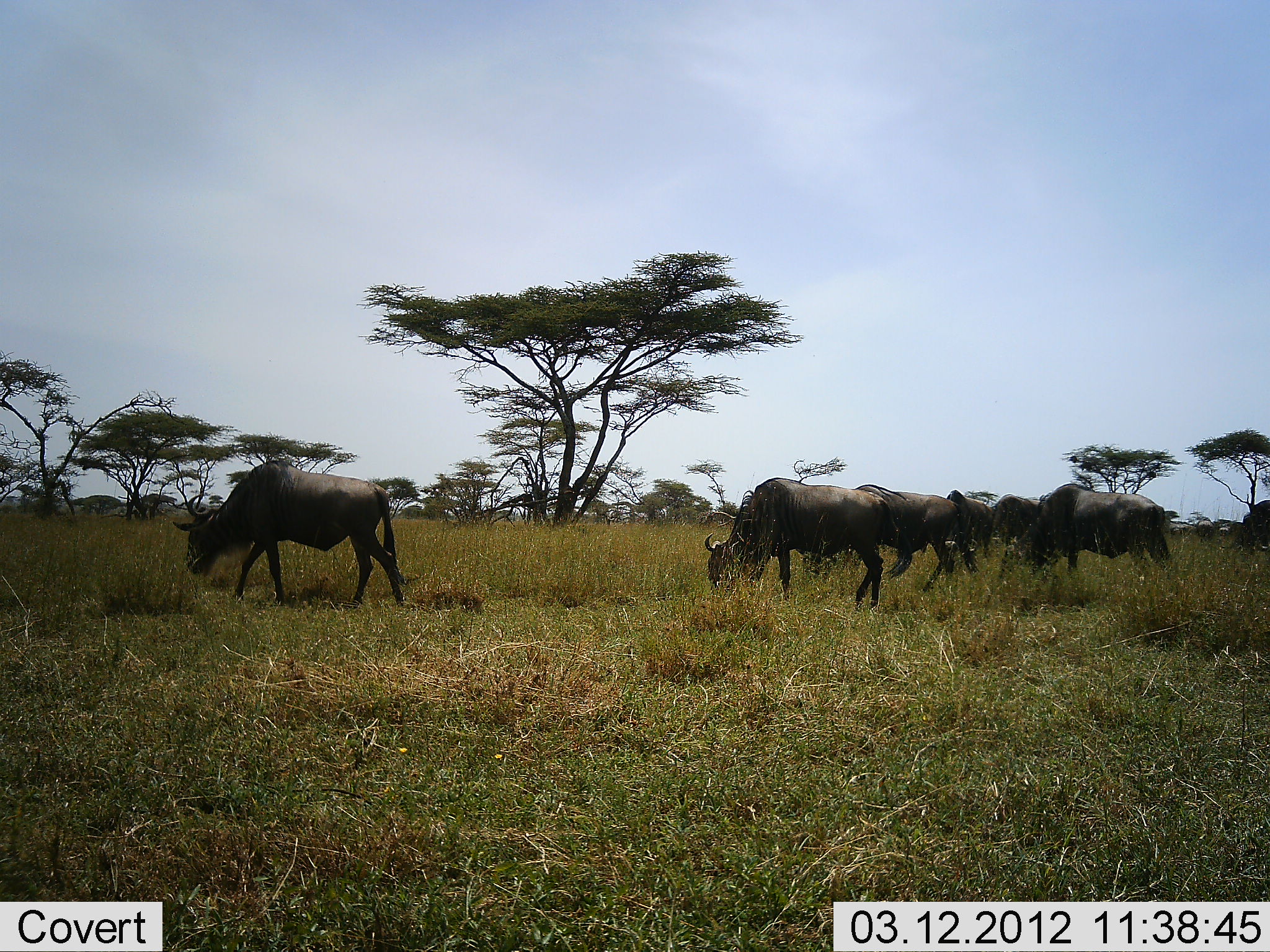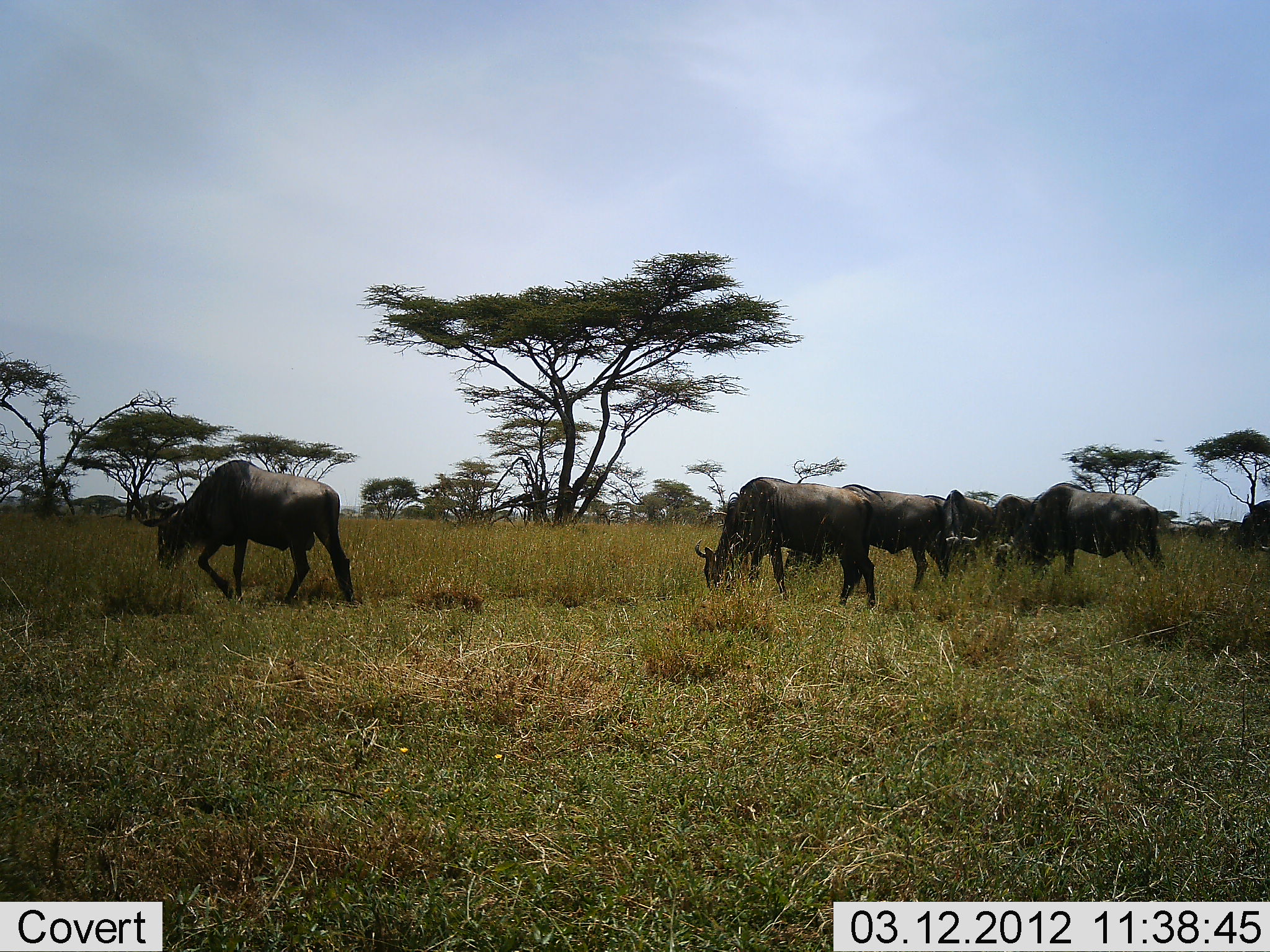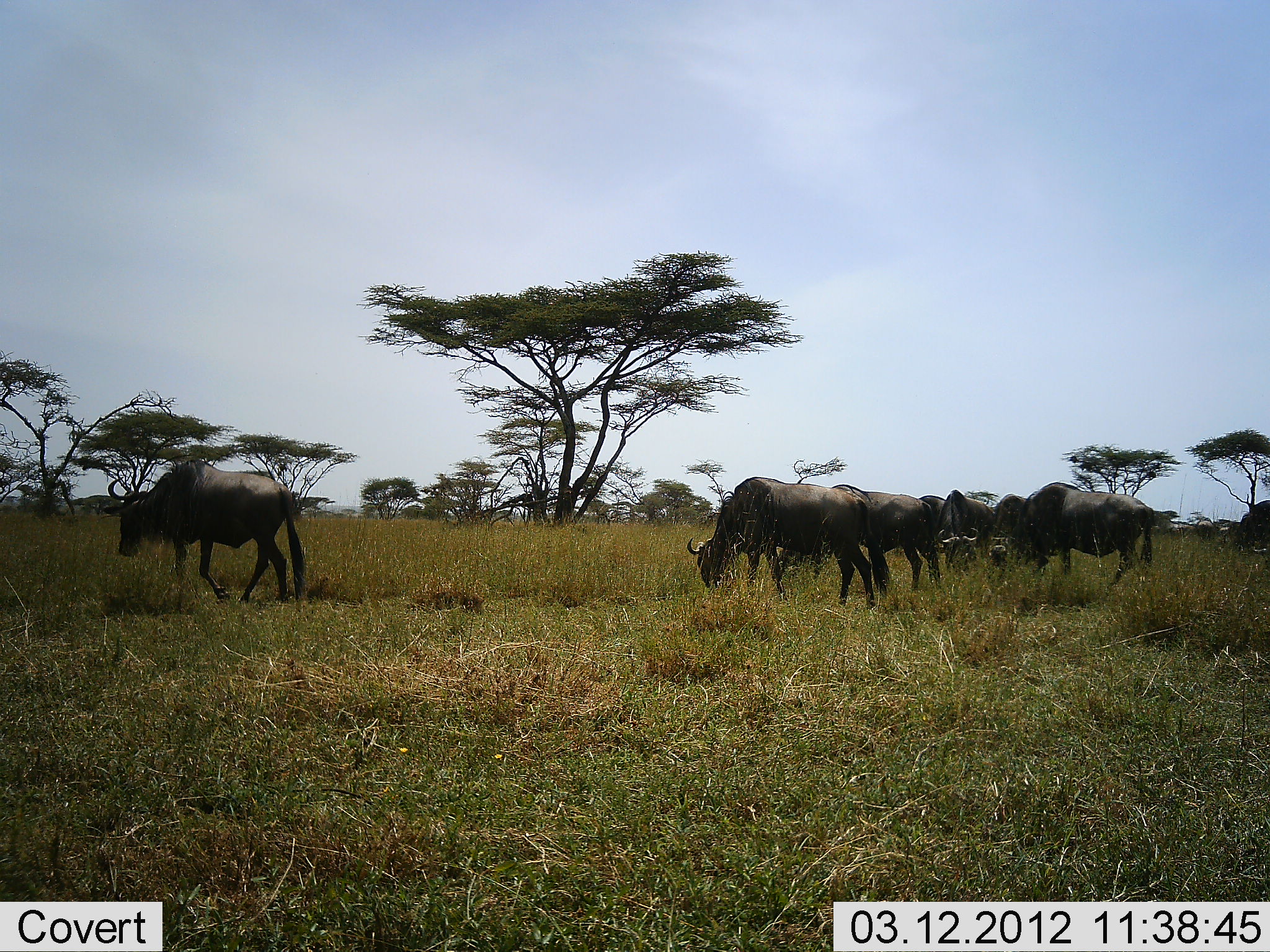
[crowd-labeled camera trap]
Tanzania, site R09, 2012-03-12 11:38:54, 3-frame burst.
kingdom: Animalia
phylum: Chordata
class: Mammalia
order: Artiodactyla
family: Bovidae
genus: Connochaetes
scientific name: Connochaetes taurinus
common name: blue wildebeest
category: wildebeest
Wildebeest (blue wildebeest) (Connochaetes taurinus), count 8. Behavior (volunteer vote fractions): standing 40%, resting 0%, moving 45%, interacting 0%. Young present (vote fraction): 0%. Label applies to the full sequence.